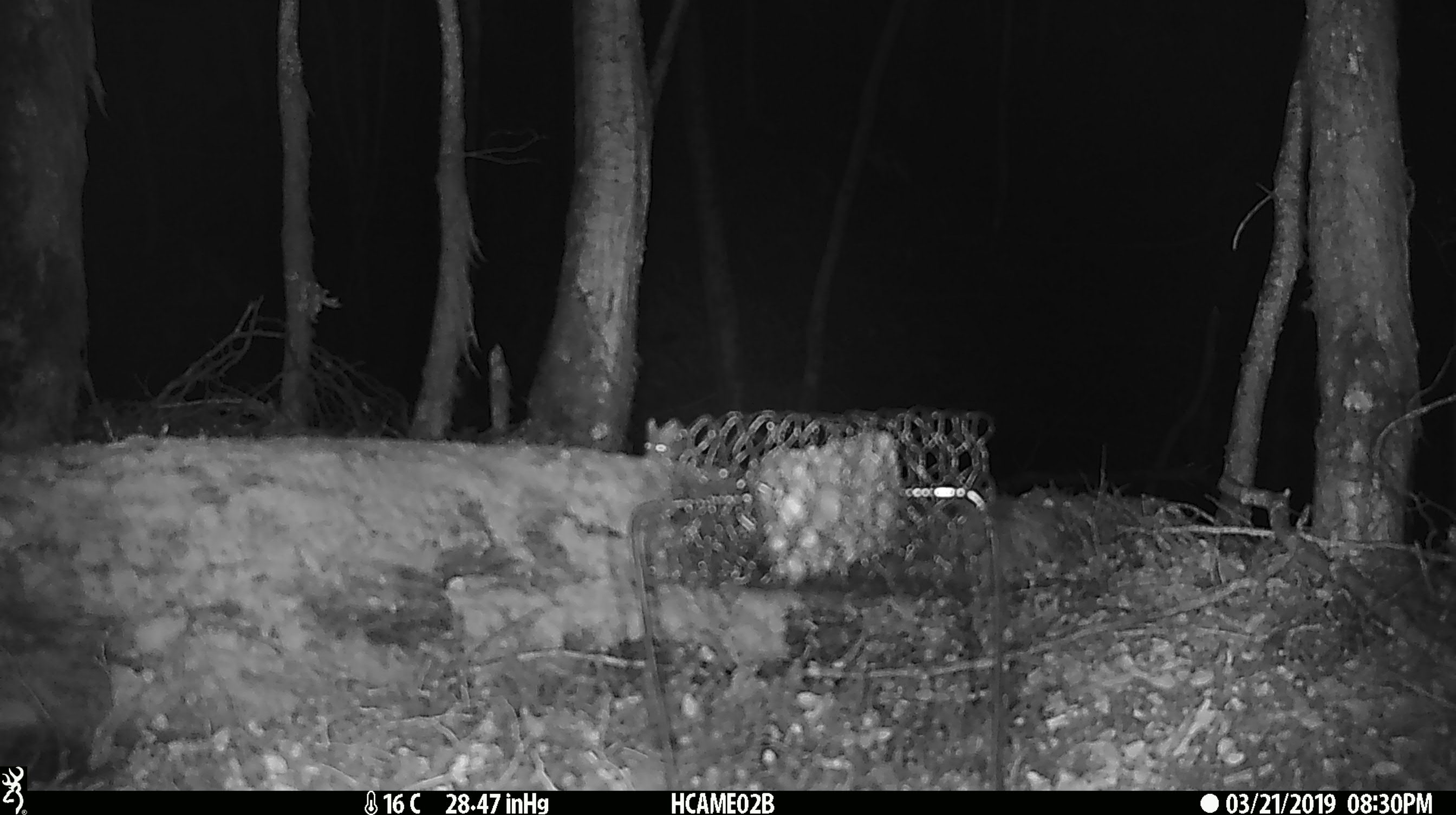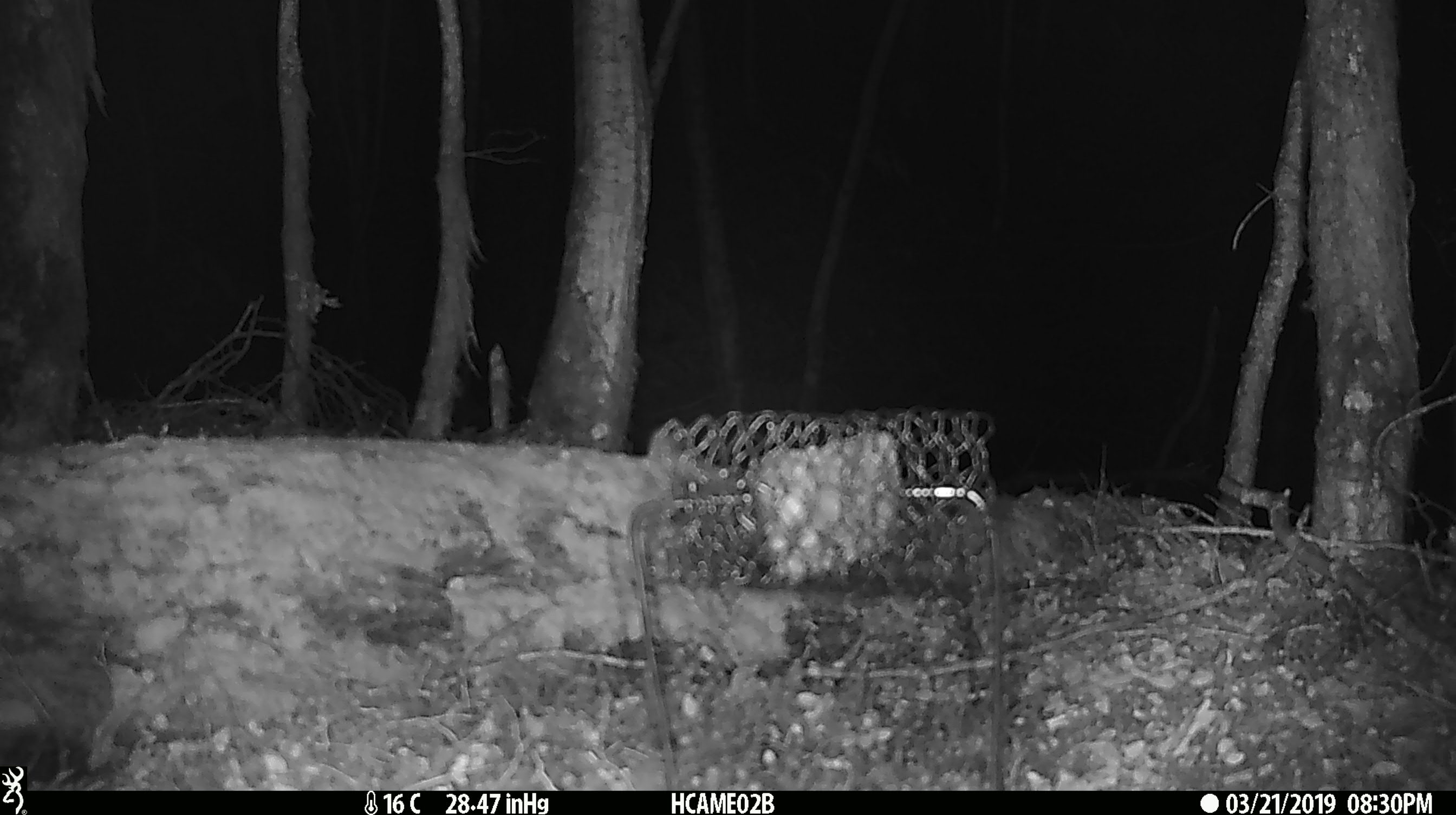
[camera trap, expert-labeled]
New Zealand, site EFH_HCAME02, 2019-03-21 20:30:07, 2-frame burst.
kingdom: Animalia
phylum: Chordata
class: Mammalia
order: Rodentia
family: Muridae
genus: Mus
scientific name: Mus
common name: mouse